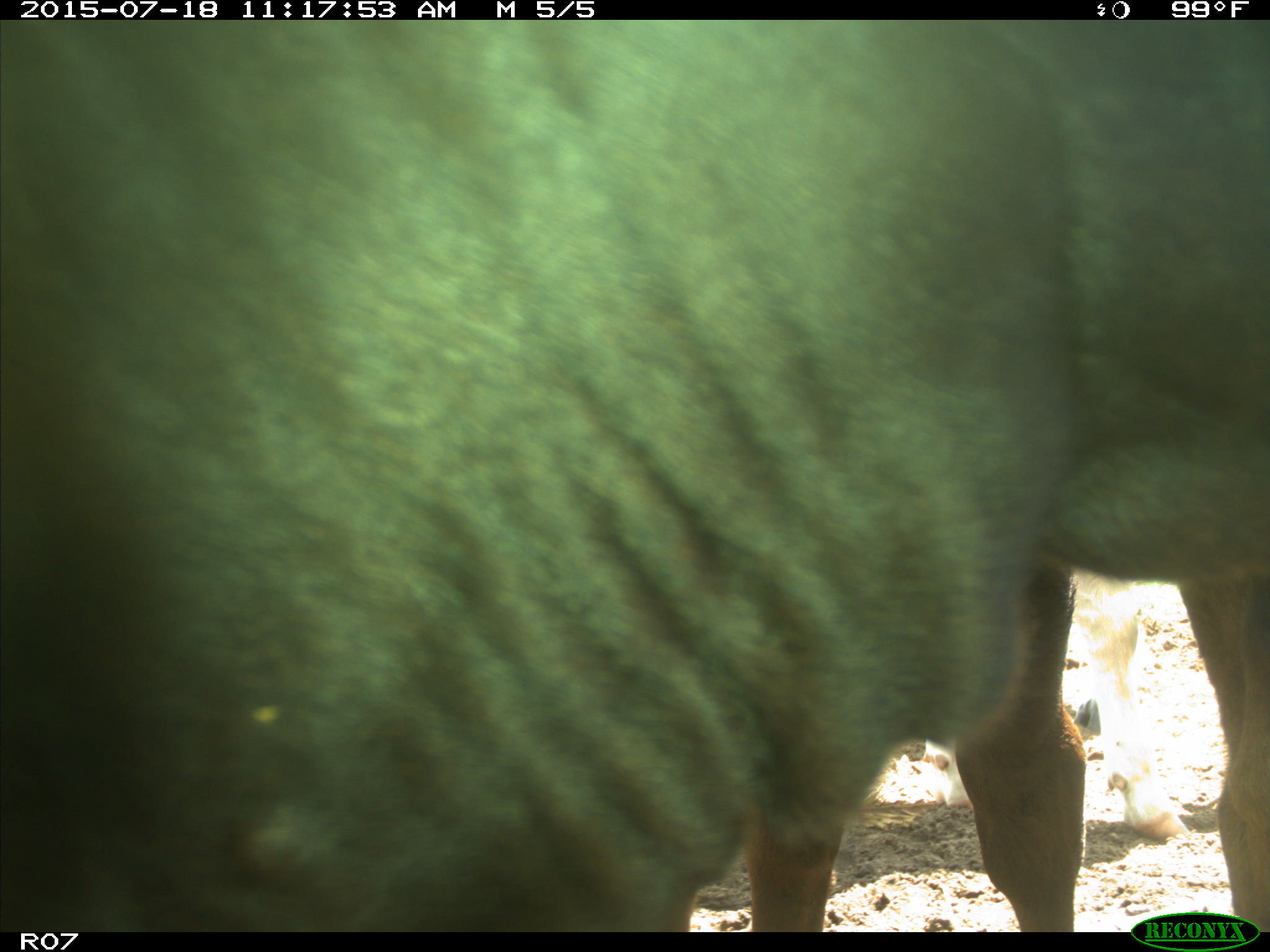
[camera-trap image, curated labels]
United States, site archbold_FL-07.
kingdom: Animalia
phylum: Chordata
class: Mammalia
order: Artiodactyla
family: Bovidae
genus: Bos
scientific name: Bos taurus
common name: domestic cow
Bos taurus (domestic cow).